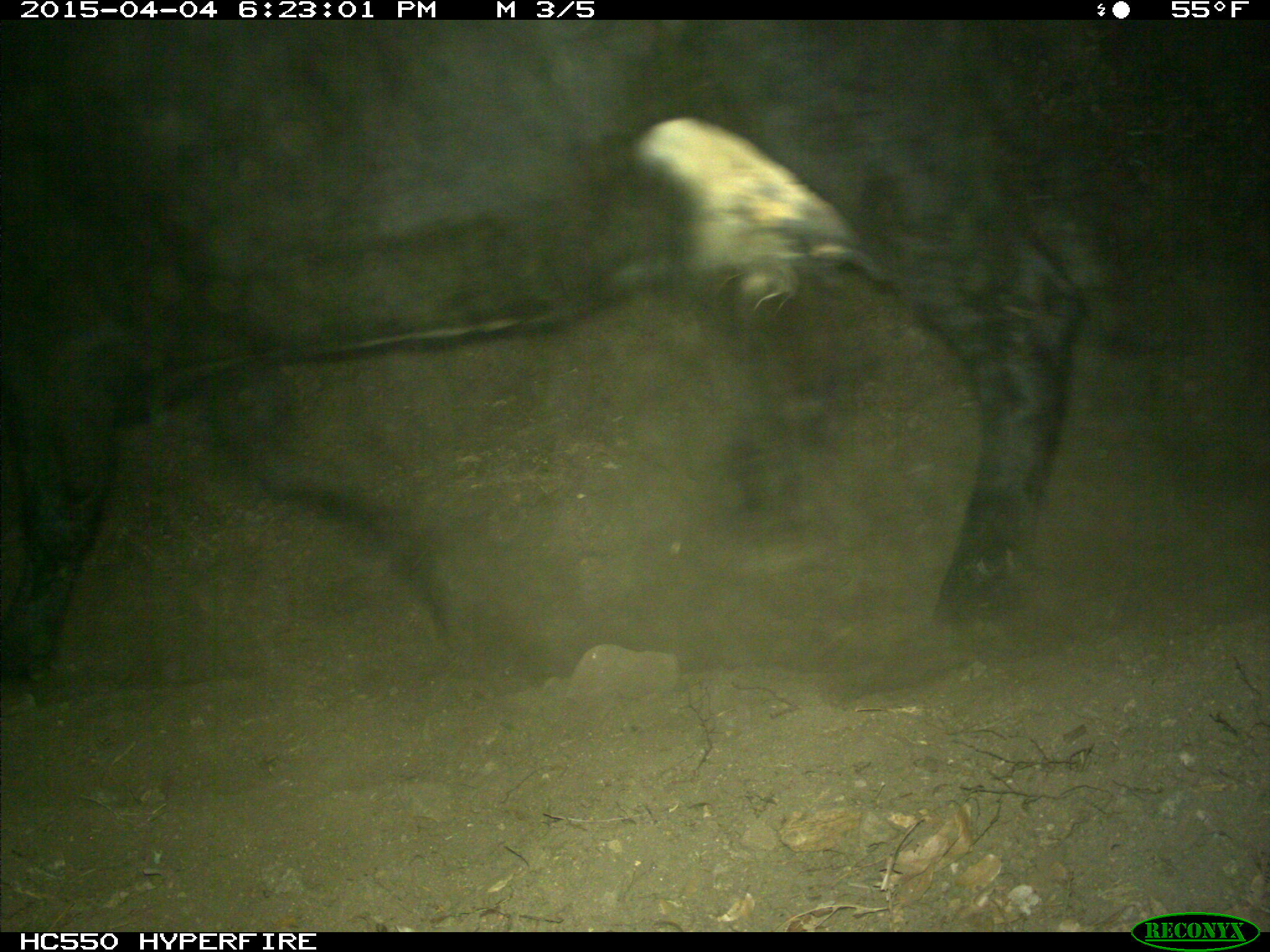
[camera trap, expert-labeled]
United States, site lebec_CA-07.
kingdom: Animalia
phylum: Chordata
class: Mammalia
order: Artiodactyla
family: Bovidae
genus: Bos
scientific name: Bos taurus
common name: domestic cow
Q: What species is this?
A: Bos taurus (domestic cow).